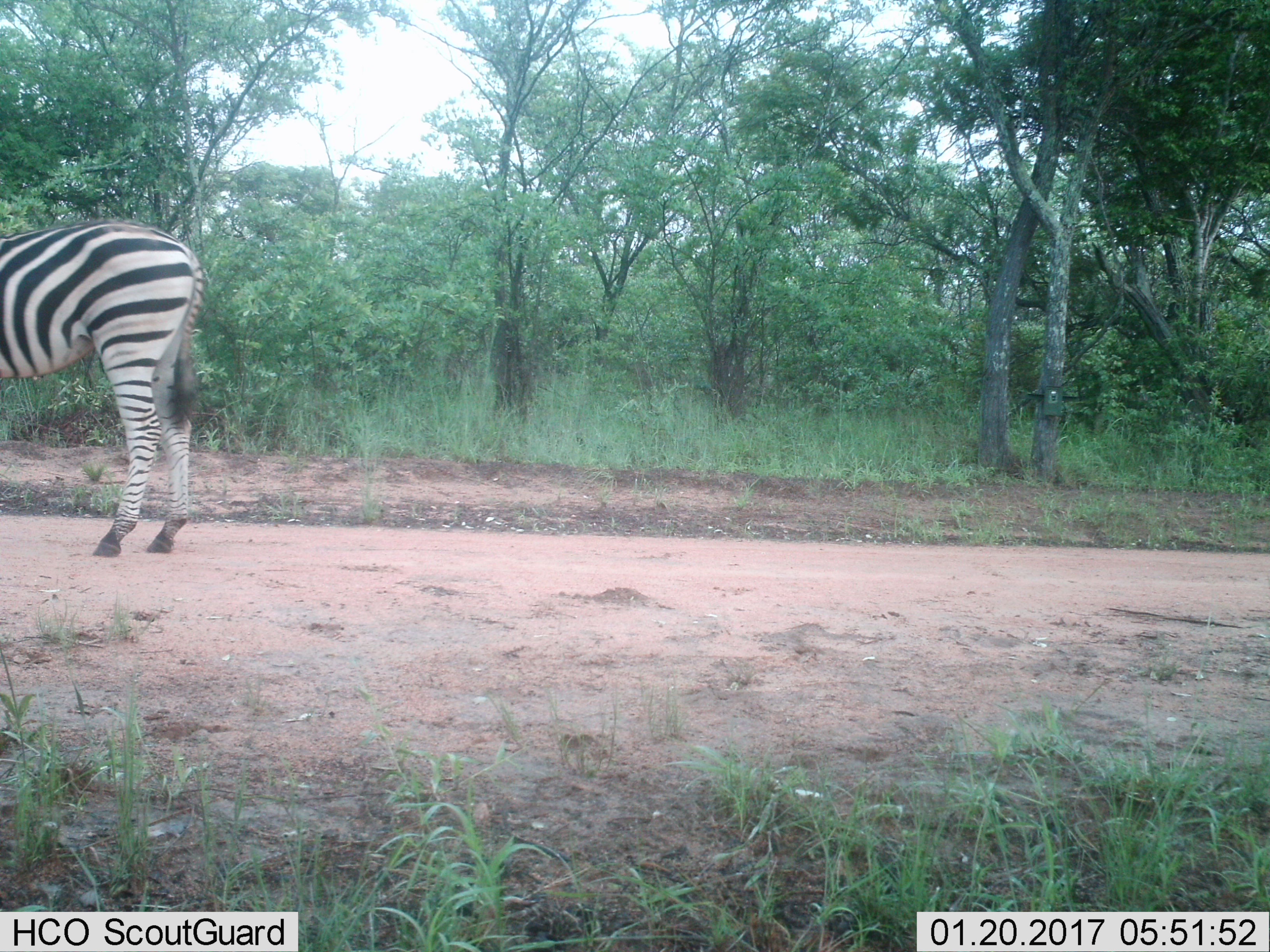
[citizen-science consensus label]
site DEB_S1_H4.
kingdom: Animalia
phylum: Chordata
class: Mammalia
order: Perissodactyla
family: Equidae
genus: Equus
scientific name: Equus quagga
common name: plains zebra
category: zebraplains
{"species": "zebraplains (plains zebra) (Equus quagga)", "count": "1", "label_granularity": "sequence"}